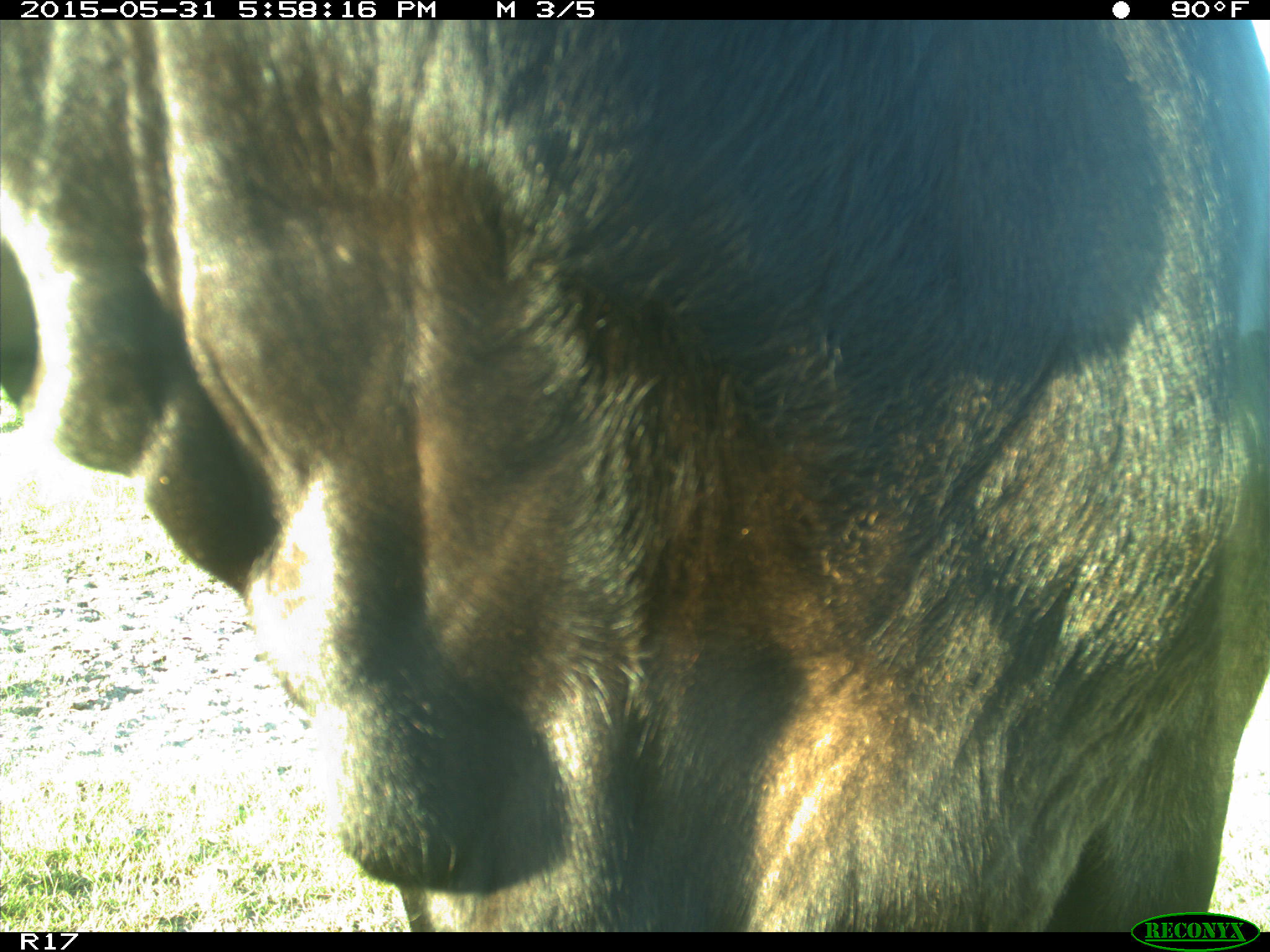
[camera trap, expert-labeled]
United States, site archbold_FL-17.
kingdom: Animalia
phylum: Chordata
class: Mammalia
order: Artiodactyla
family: Bovidae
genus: Bos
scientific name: Bos taurus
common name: domestic cow